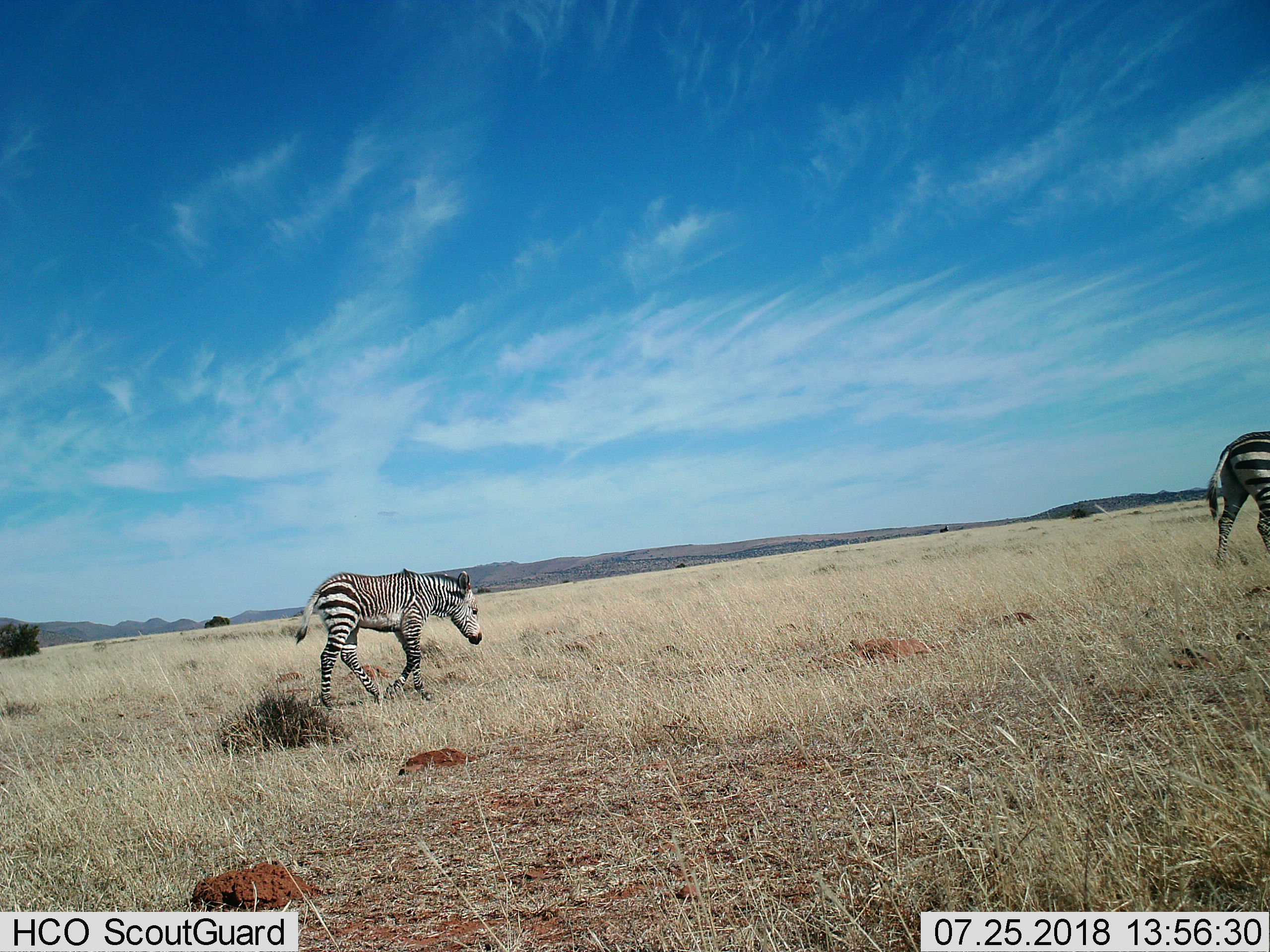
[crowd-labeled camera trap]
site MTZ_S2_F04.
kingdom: Animalia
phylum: Chordata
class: Mammalia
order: Perissodactyla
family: Equidae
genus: Equus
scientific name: Equus zebra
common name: mountain zebra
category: zebramountain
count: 2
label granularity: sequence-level